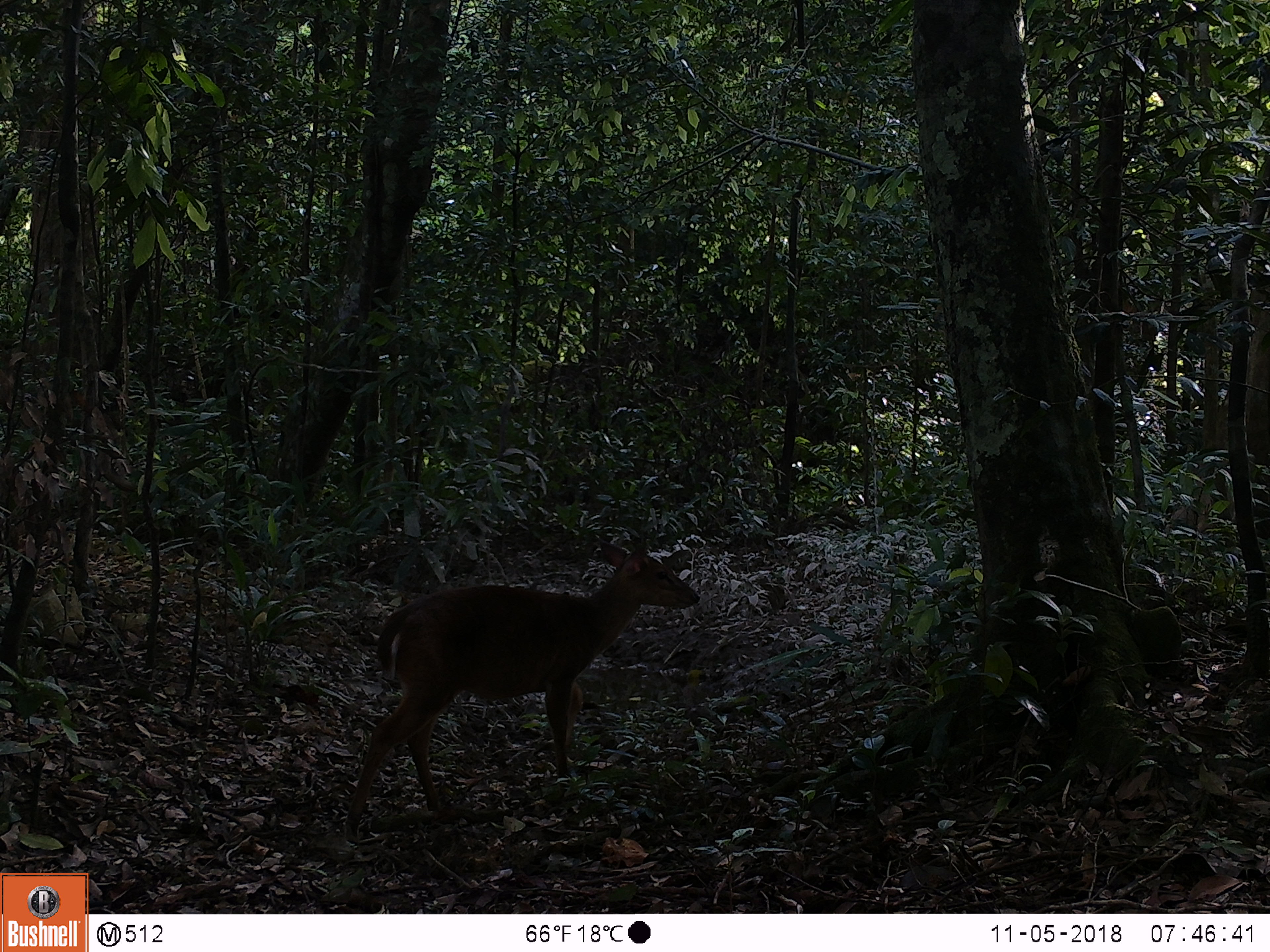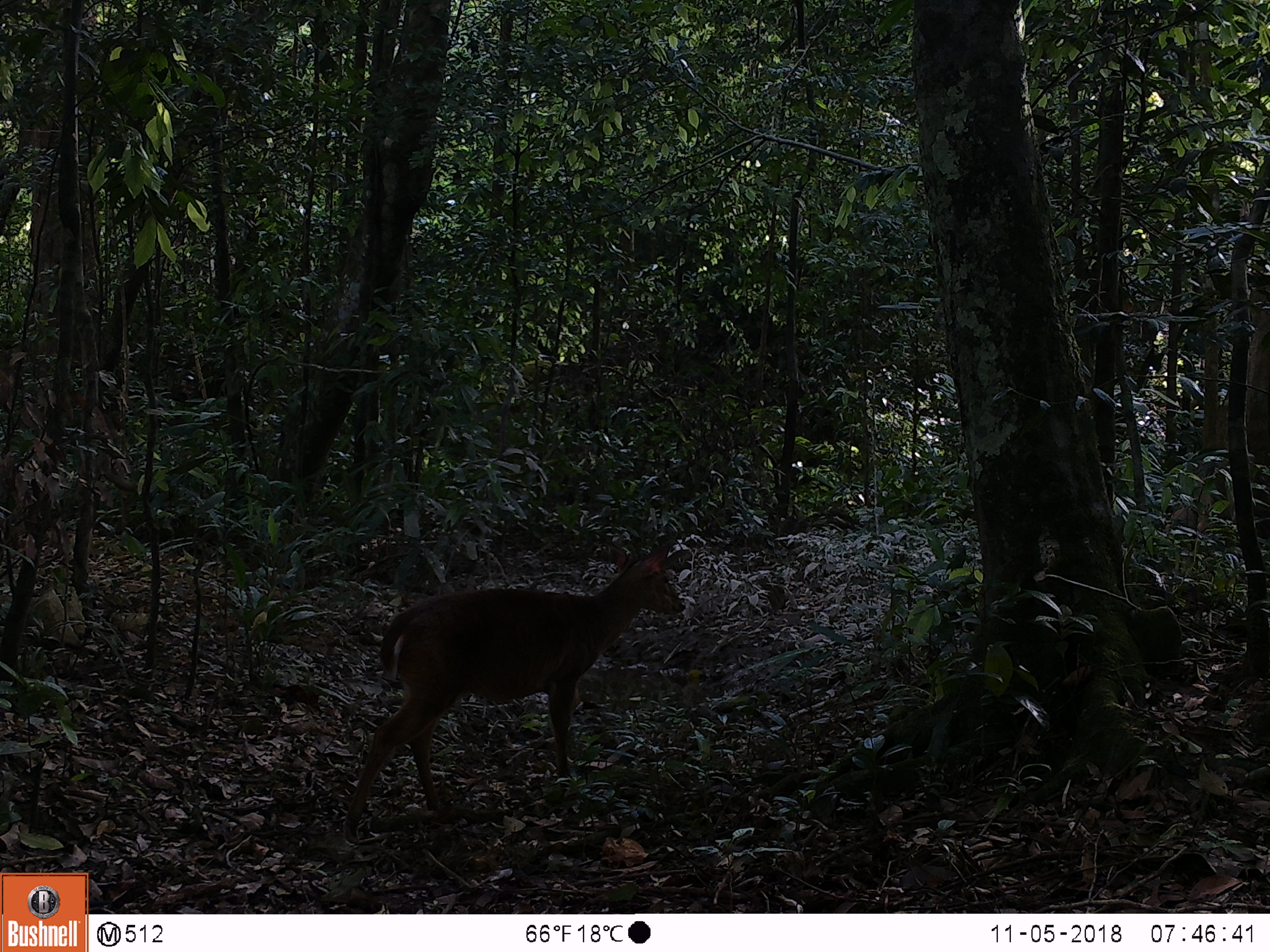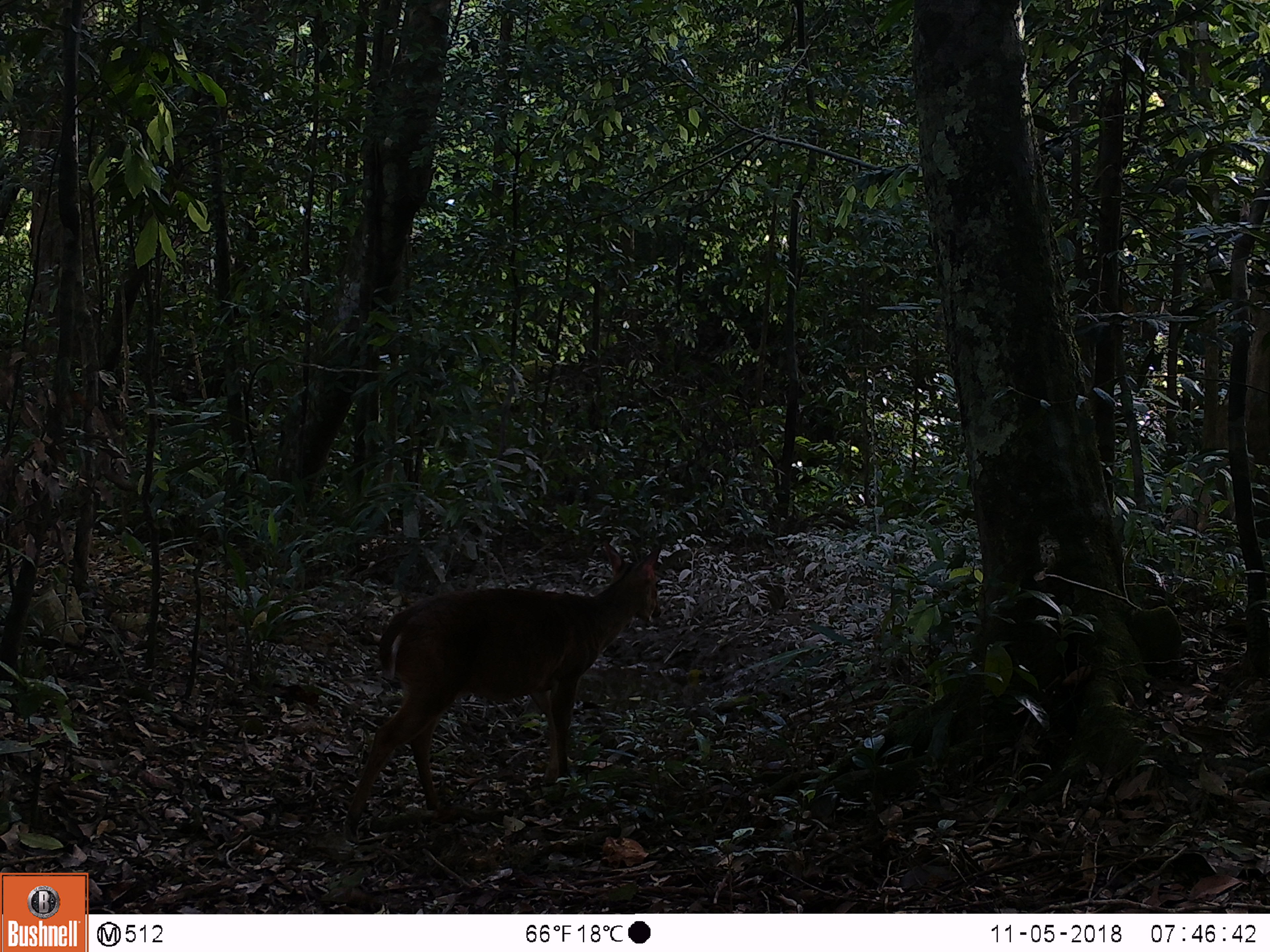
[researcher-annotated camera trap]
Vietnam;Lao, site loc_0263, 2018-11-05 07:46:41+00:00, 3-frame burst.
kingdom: Animalia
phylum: Chordata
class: Mammalia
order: Artiodactyla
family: Cervidae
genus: Muntiacus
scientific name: Muntiacus vuquangensis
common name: large-antlered muntjac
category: large antlered muntjac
Large antlered muntjac (large-antlered muntjac) (Muntiacus vuquangensis). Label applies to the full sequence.